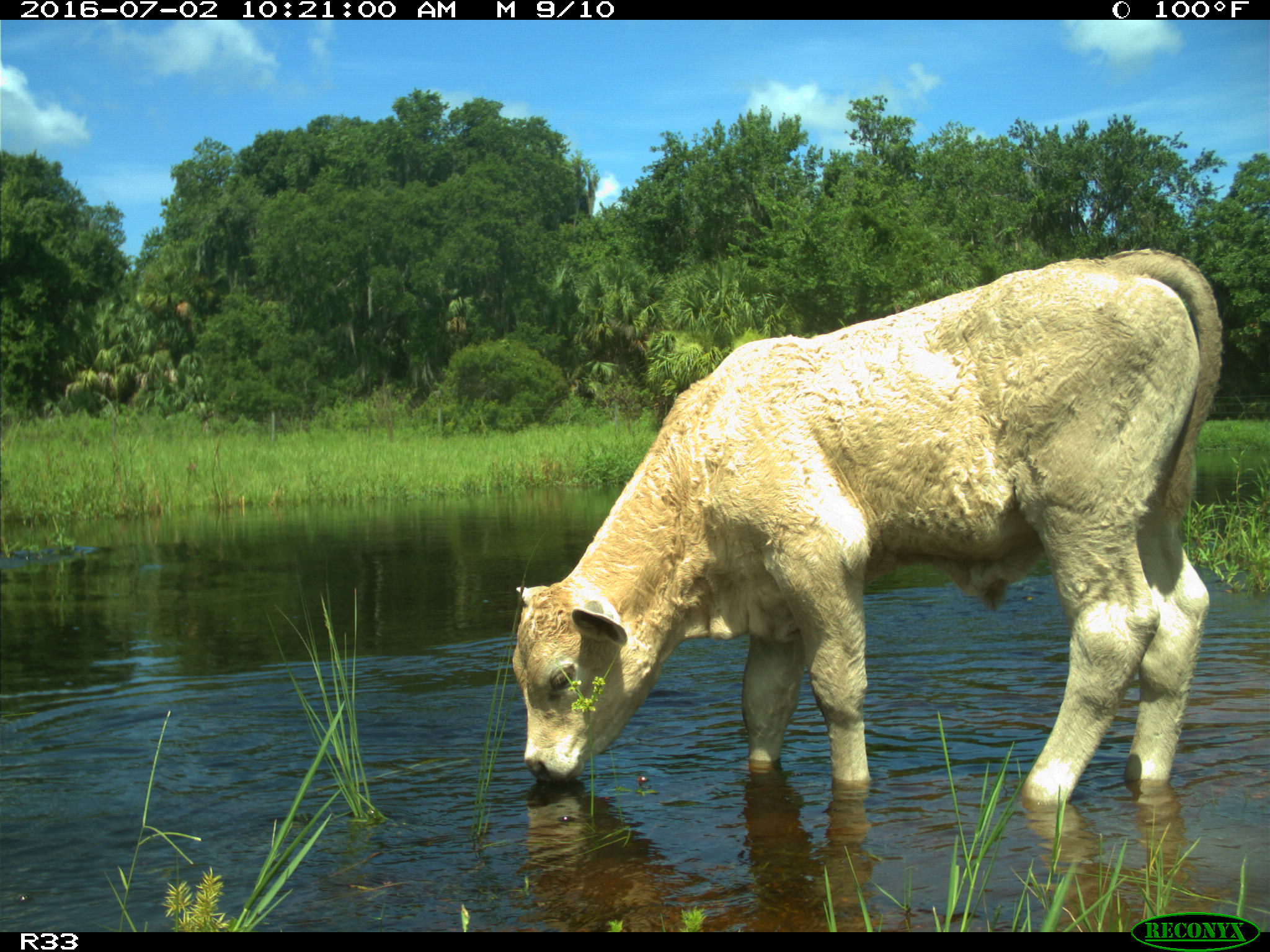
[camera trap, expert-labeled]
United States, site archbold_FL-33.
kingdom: Animalia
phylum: Chordata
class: Mammalia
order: Artiodactyla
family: Bovidae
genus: Bos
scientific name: Bos taurus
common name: domestic cow